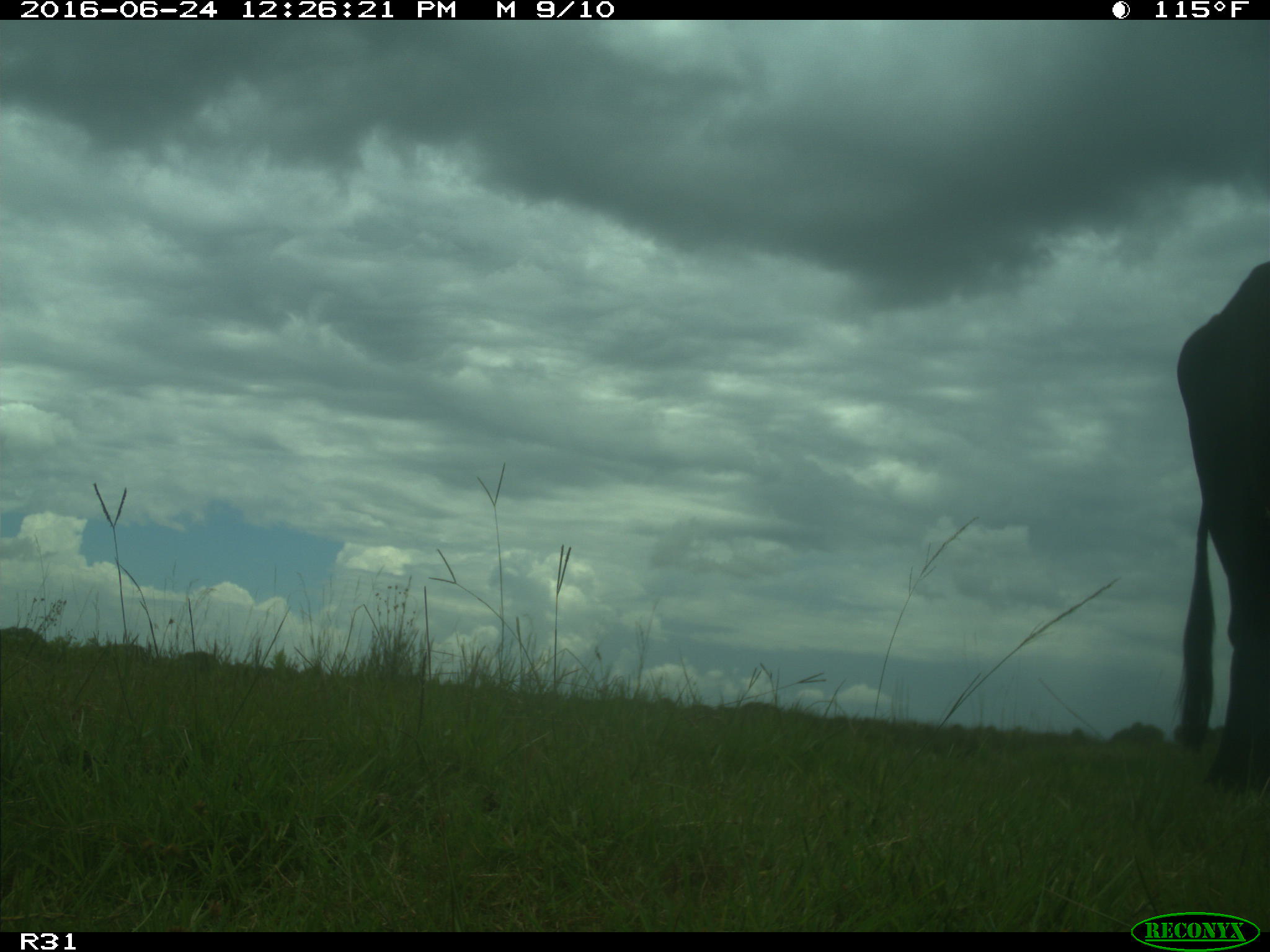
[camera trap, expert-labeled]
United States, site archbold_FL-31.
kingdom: Animalia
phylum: Chordata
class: Mammalia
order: Artiodactyla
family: Bovidae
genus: Bos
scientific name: Bos taurus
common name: domestic cow